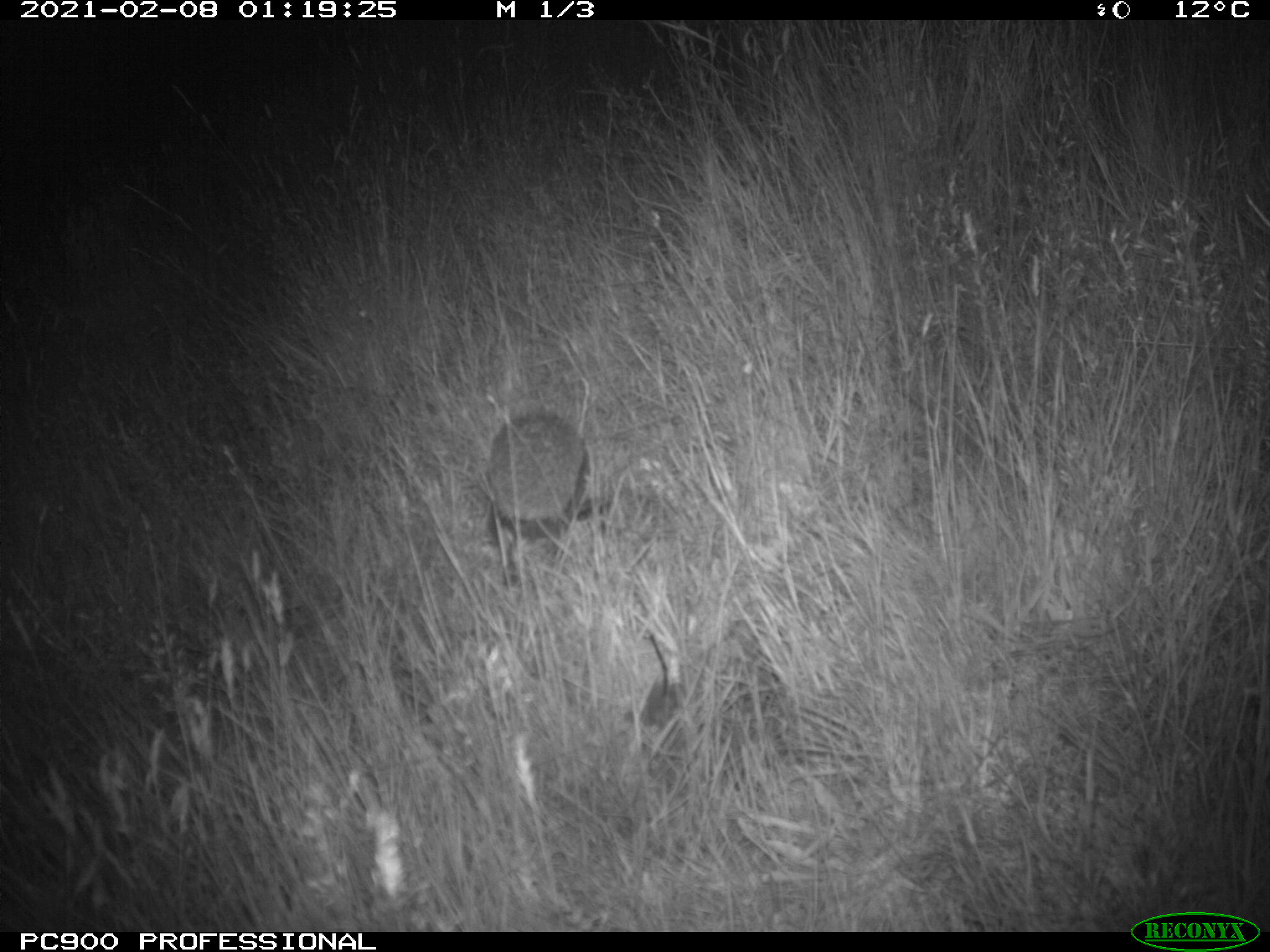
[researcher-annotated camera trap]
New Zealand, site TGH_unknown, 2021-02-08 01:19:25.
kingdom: Animalia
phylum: Chordata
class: Mammalia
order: Eulipotyphla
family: Erinaceidae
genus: Erinaceus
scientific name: Erinaceus europaeus europaeus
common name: european hedgehog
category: hedgehog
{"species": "hedgehog (european hedgehog) (Erinaceus europaeus europaeus)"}